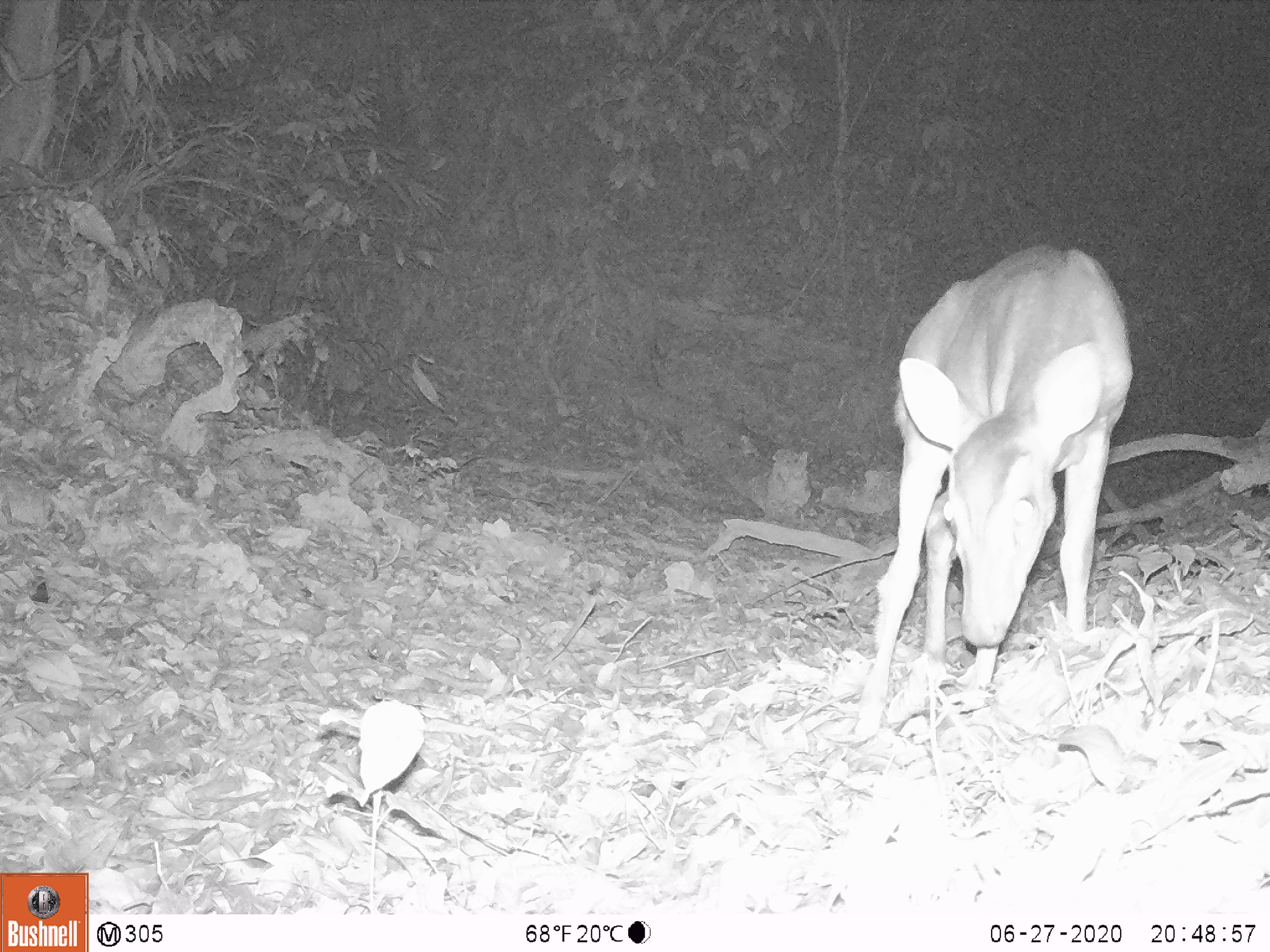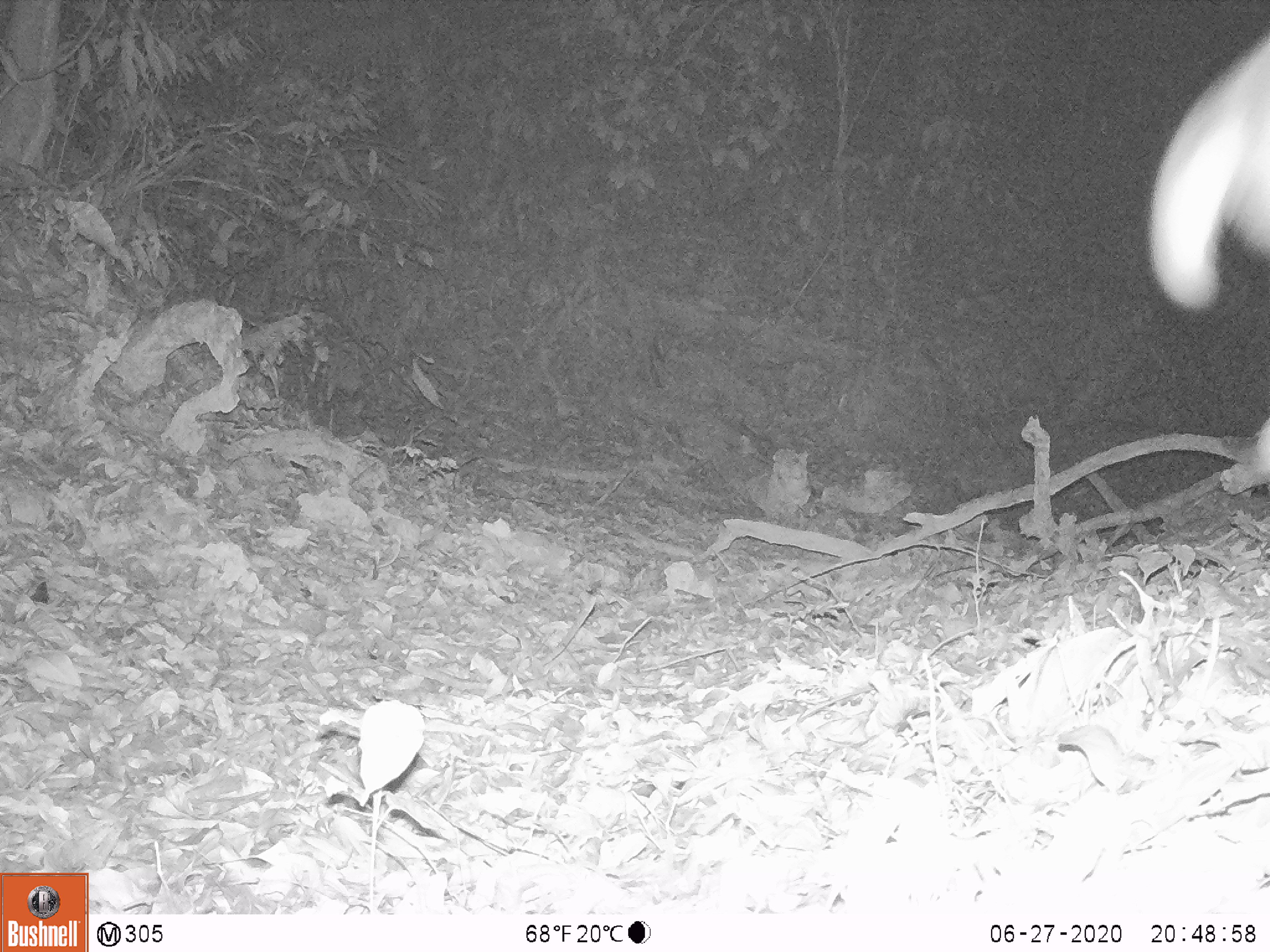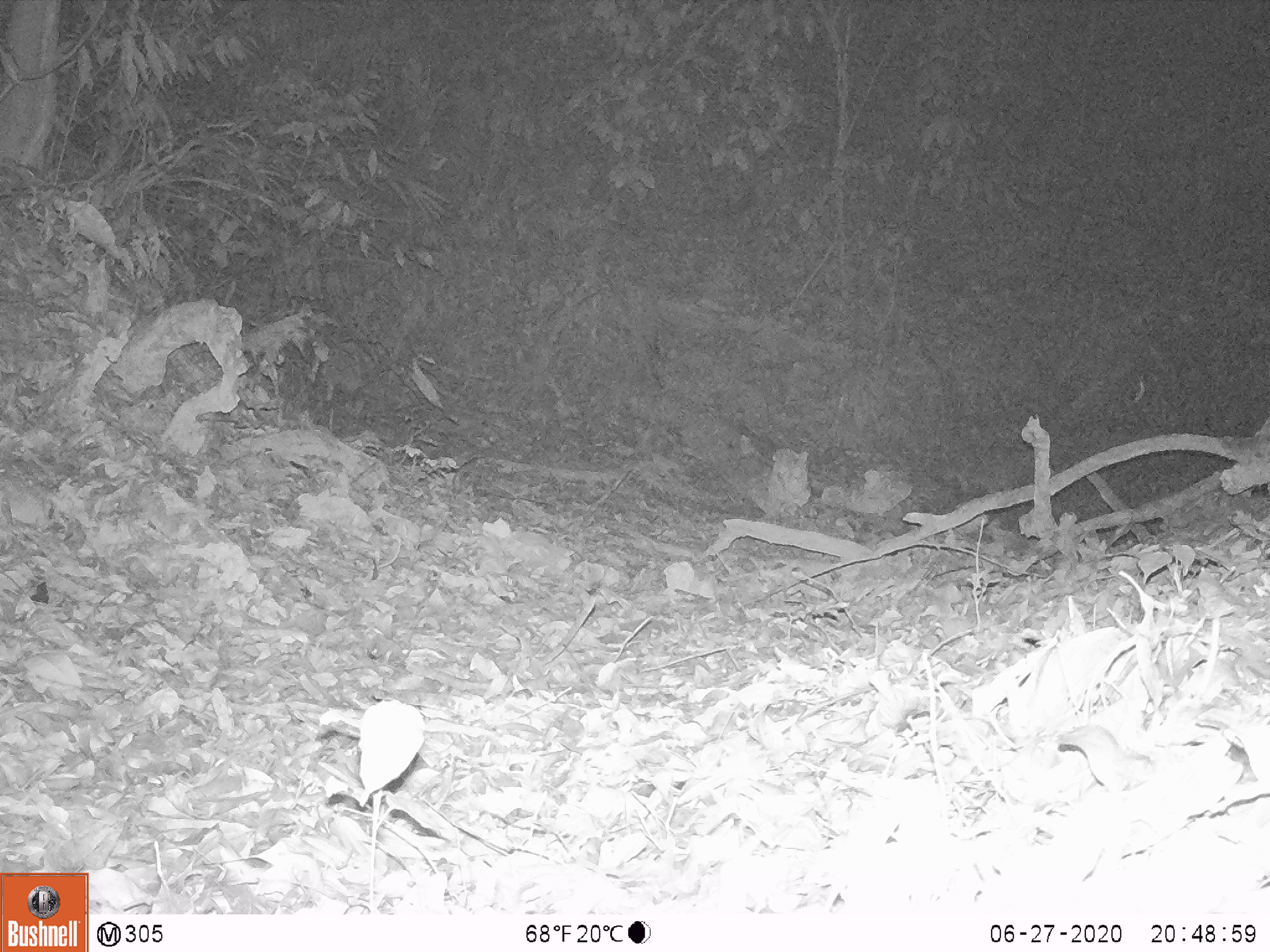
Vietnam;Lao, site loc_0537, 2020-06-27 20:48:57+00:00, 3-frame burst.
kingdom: Animalia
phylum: Chordata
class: Mammalia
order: Artiodactyla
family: Cervidae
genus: Muntiacus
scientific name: Muntiacus vuquangensis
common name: large-antlered muntjac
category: large antlered muntjac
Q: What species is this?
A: Large antlered muntjac (large-antlered muntjac) (Muntiacus vuquangensis).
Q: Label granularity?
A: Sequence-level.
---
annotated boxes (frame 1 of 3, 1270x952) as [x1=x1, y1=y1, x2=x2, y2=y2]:
large antlered muntjac: [x1=852, y1=241, x2=1132, y2=742]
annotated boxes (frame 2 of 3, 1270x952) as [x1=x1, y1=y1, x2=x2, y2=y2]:
large antlered muntjac: [x1=1143, y1=34, x2=1269, y2=471]